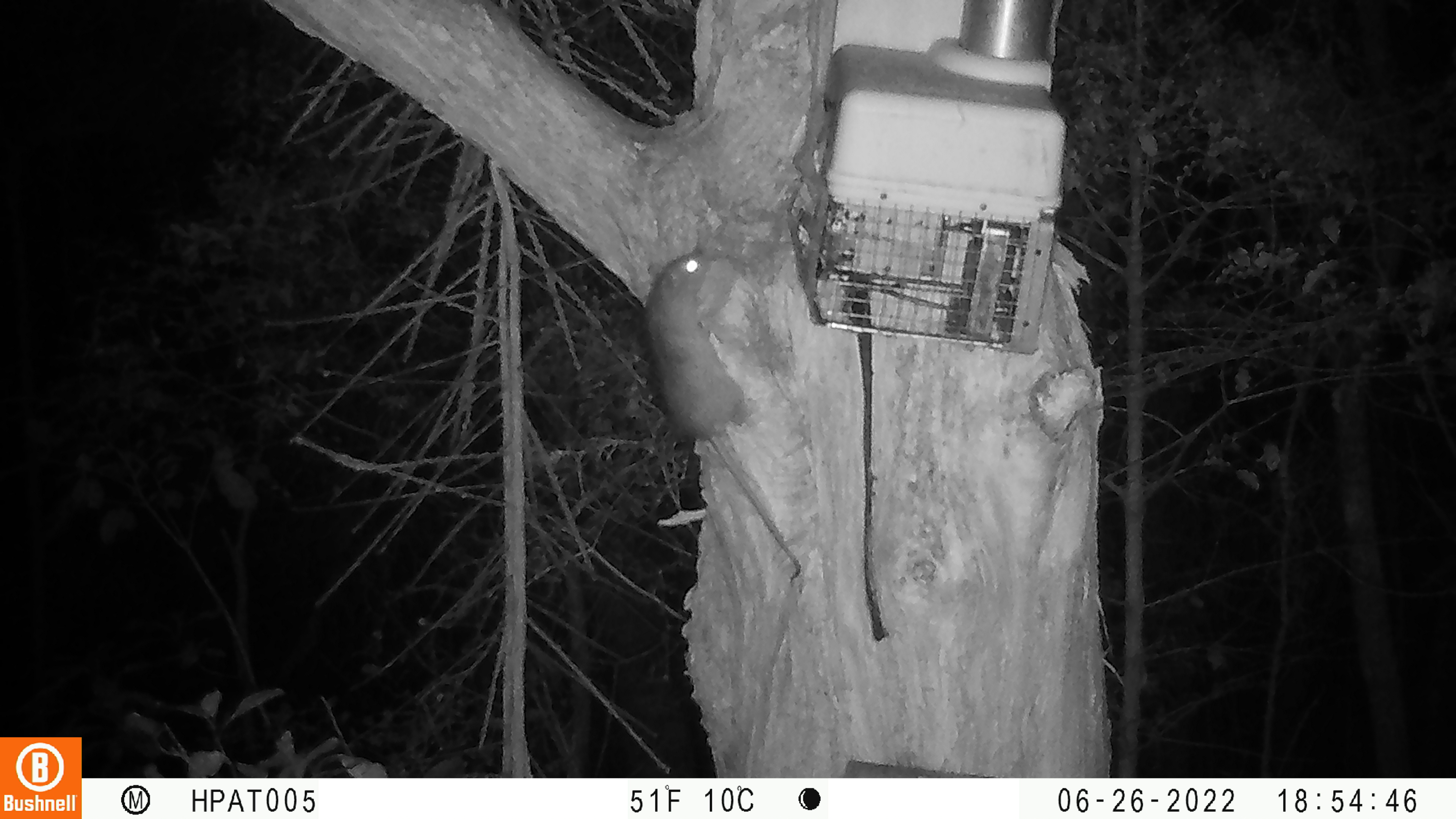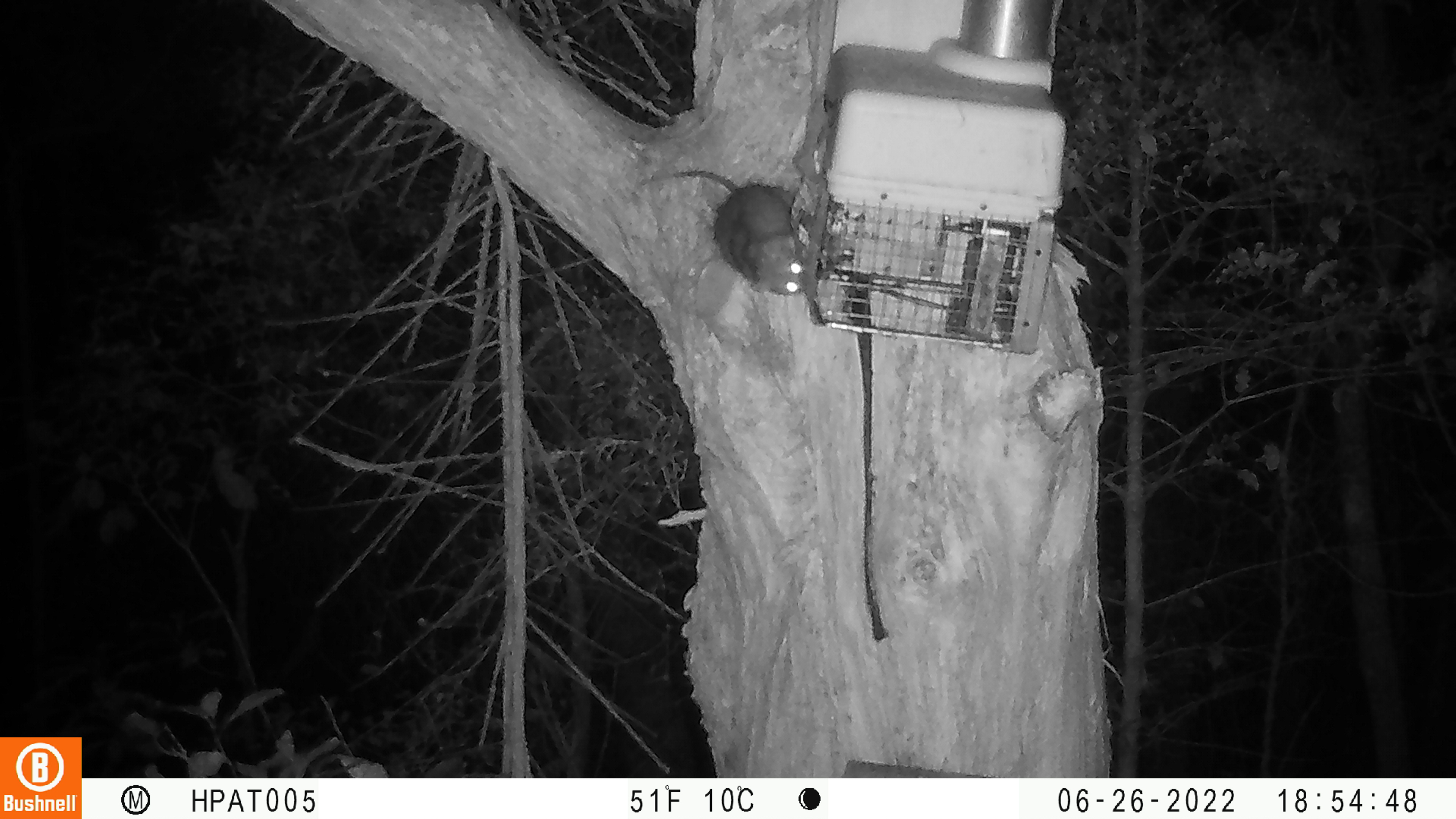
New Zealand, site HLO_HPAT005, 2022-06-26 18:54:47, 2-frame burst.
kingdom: Animalia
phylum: Chordata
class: Mammalia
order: Rodentia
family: Muridae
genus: Rattus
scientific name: Rattus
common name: rat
Rat (Rattus).